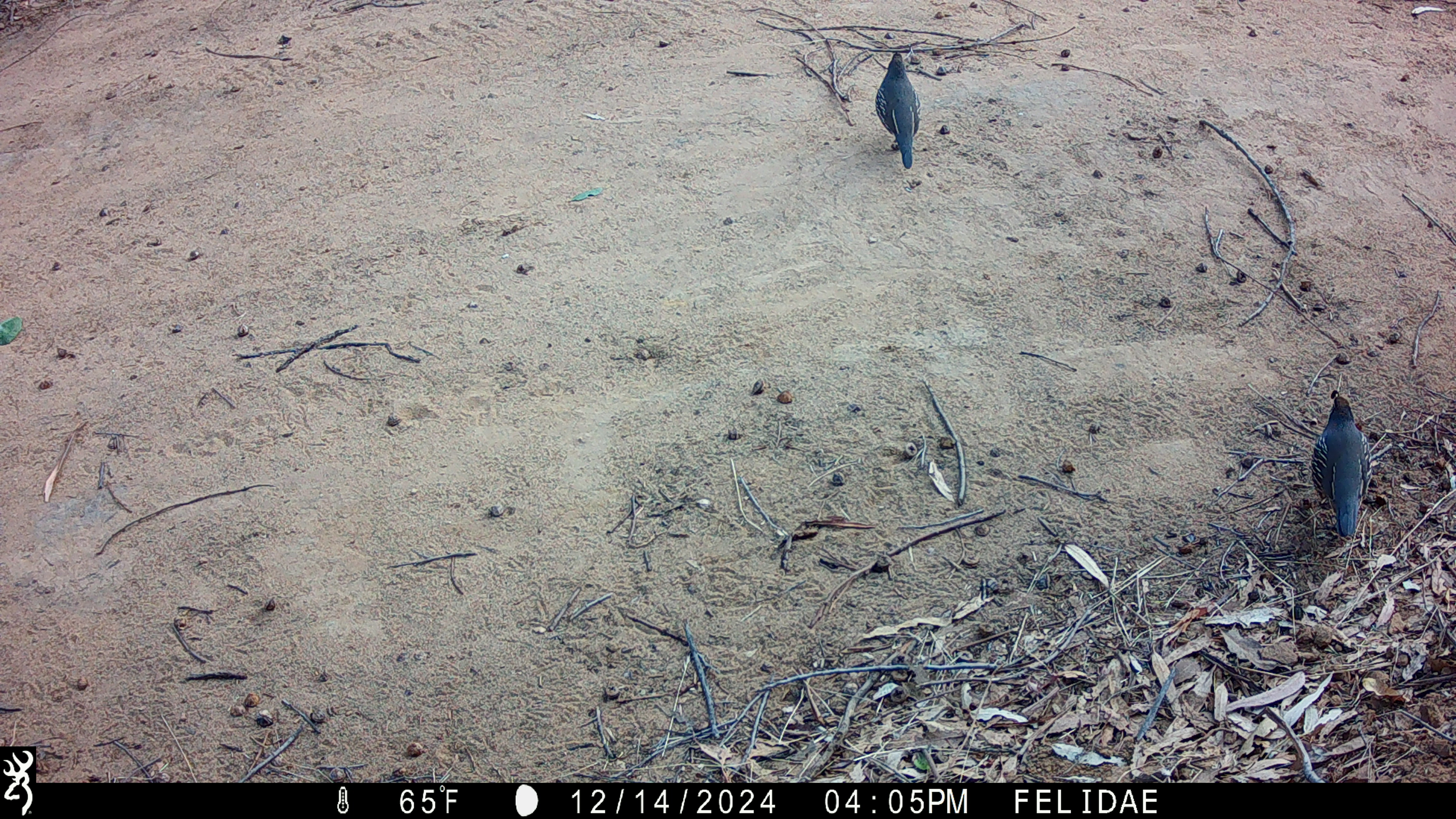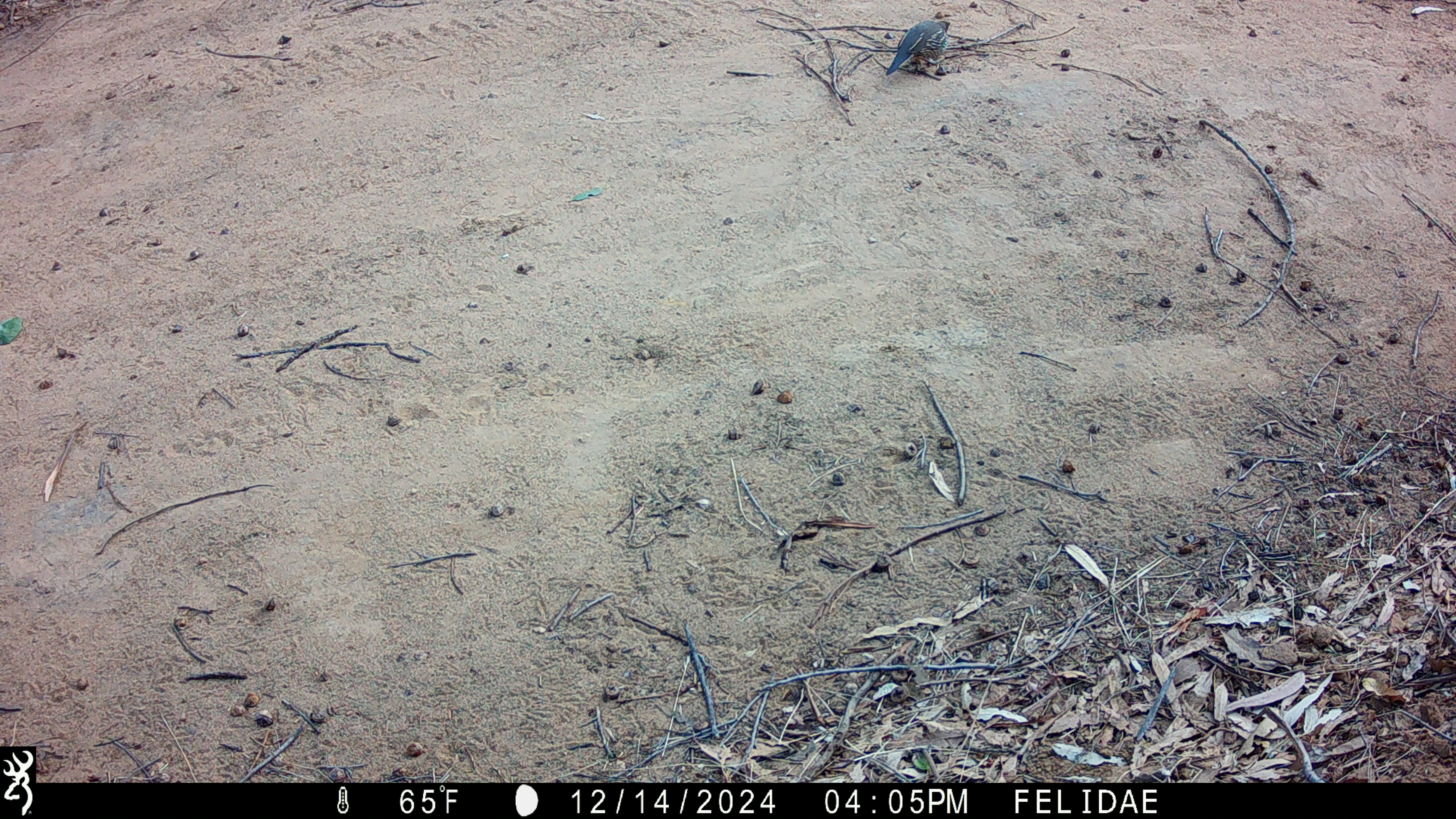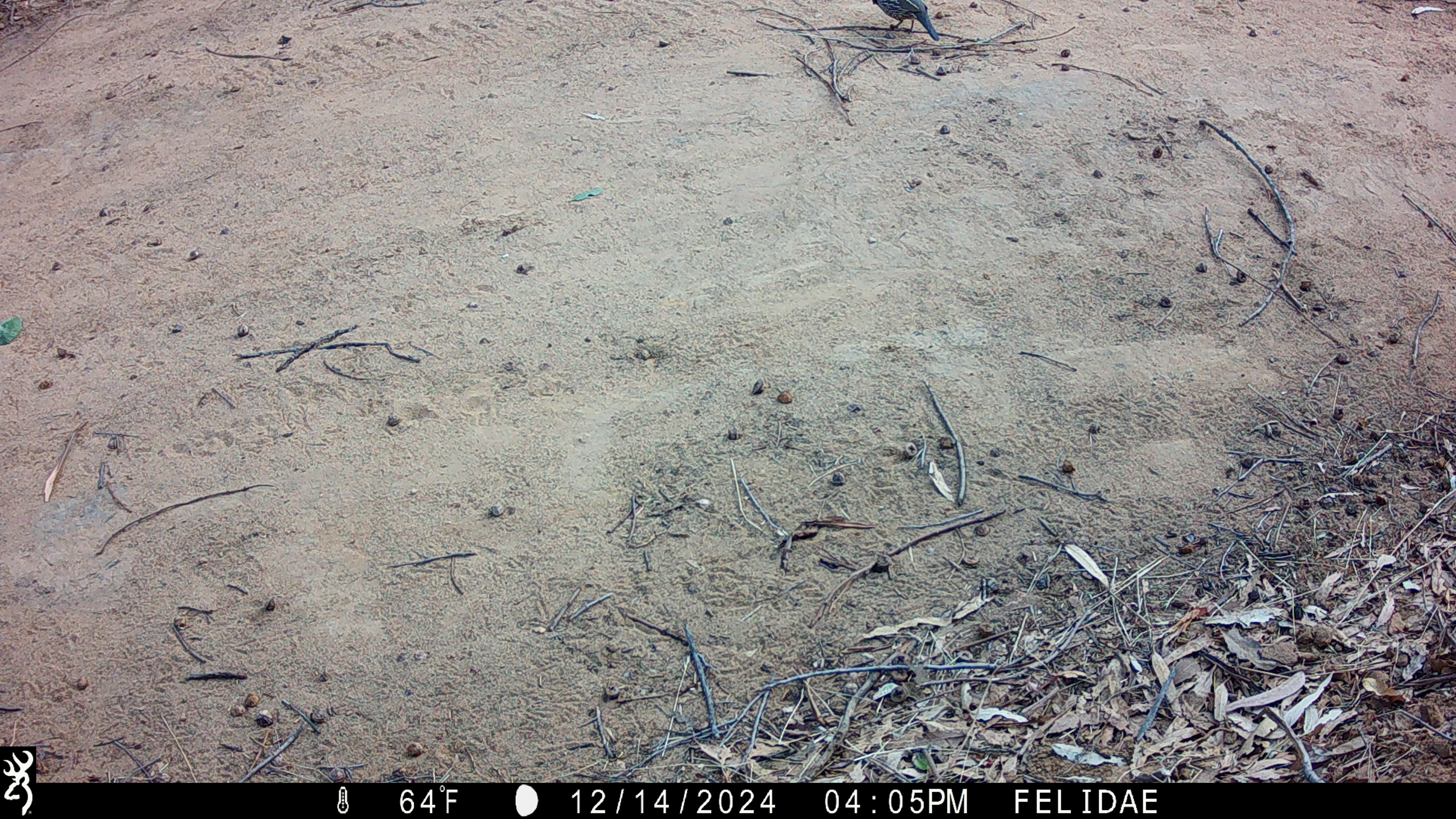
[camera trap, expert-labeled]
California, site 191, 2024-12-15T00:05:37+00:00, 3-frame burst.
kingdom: Animalia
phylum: Chordata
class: Aves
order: Galliformes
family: Odontophoridae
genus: Callipepla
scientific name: Callipepla californica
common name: california quail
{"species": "california quail (Callipepla californica)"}